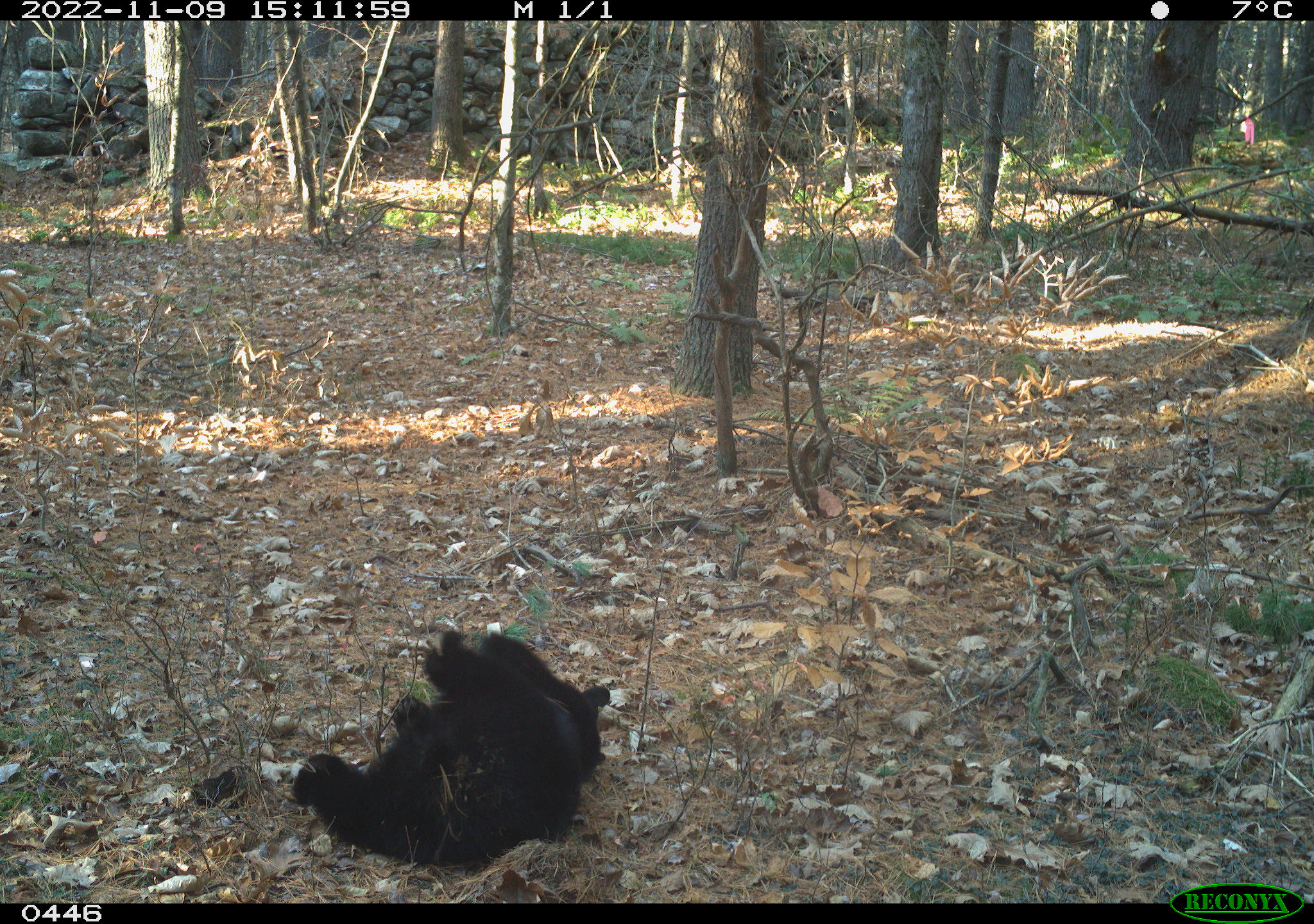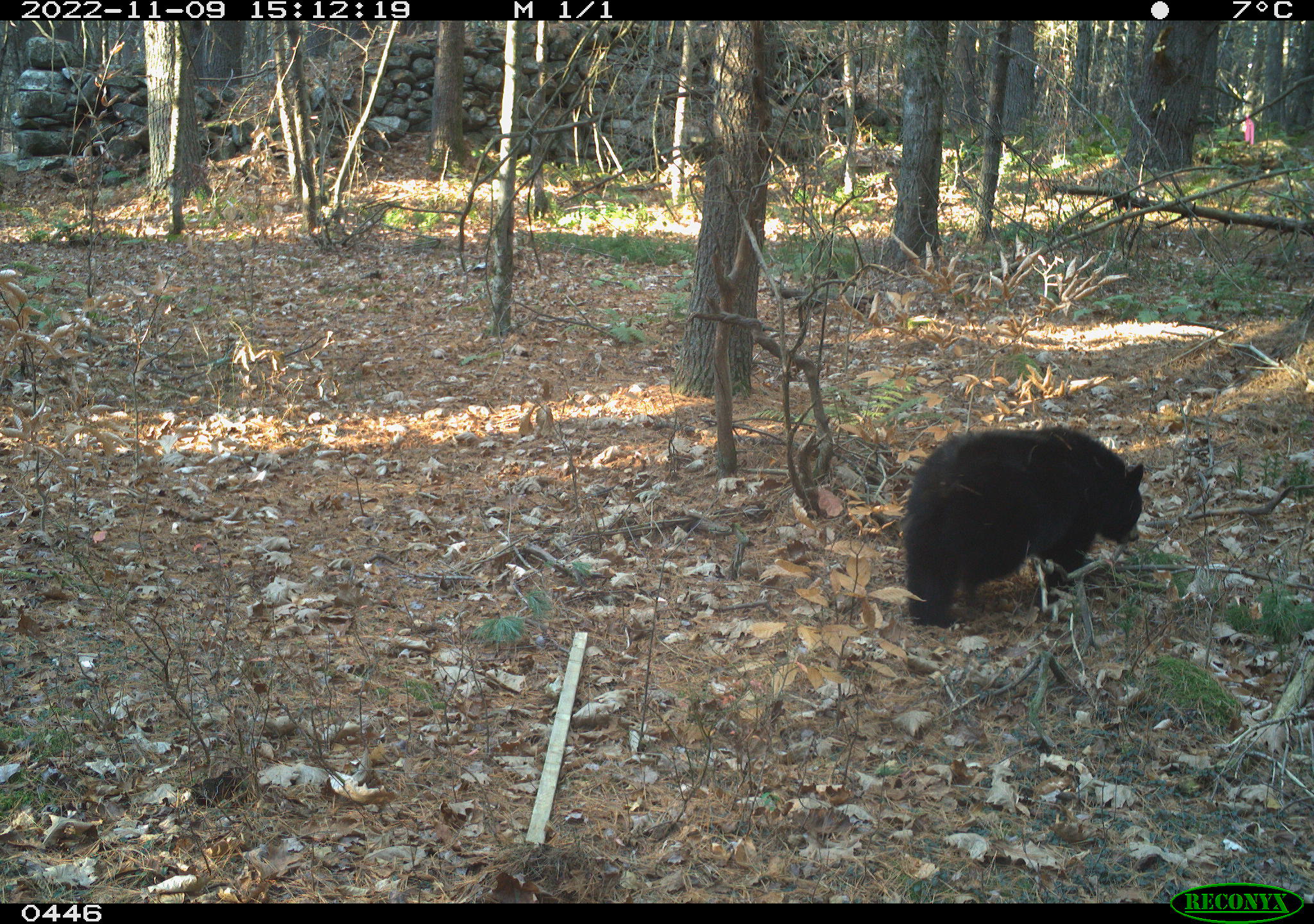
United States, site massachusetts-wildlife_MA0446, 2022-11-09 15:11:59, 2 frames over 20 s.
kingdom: Animalia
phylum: Chordata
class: Mammalia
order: Carnivora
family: Ursidae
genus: Ursus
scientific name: Ursus americanus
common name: black bear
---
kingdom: Animalia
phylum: Chordata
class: Mammalia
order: Artiodactyla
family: Cervidae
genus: Odocoileus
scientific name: Odocoileus virginianus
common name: white-tailed deer